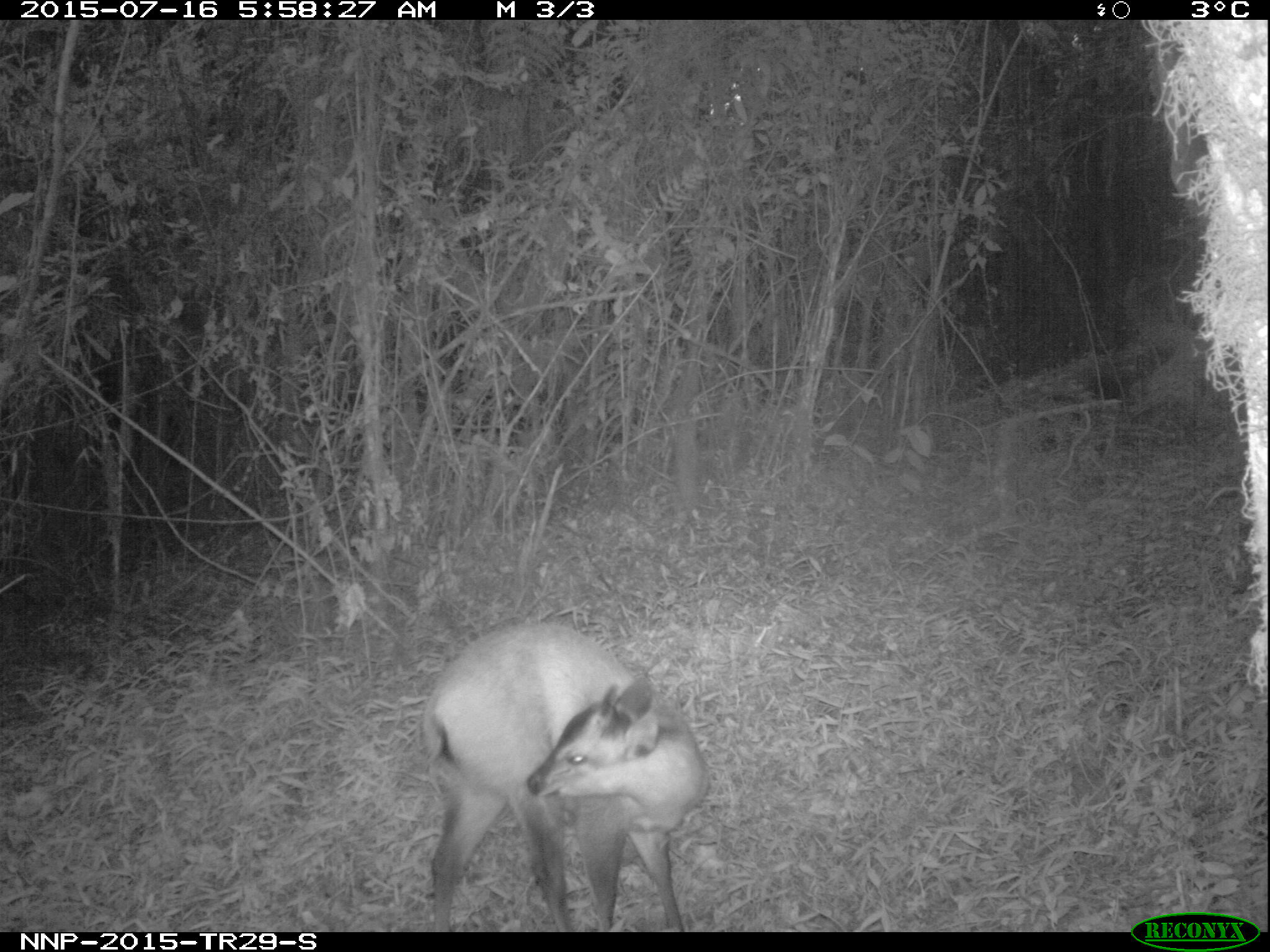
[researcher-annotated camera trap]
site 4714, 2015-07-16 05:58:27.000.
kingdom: Animalia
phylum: Chordata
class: Mammalia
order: Artiodactyla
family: Bovidae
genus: Cephalophus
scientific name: Cephalophus nigrifrons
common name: black-fronted duiker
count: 1